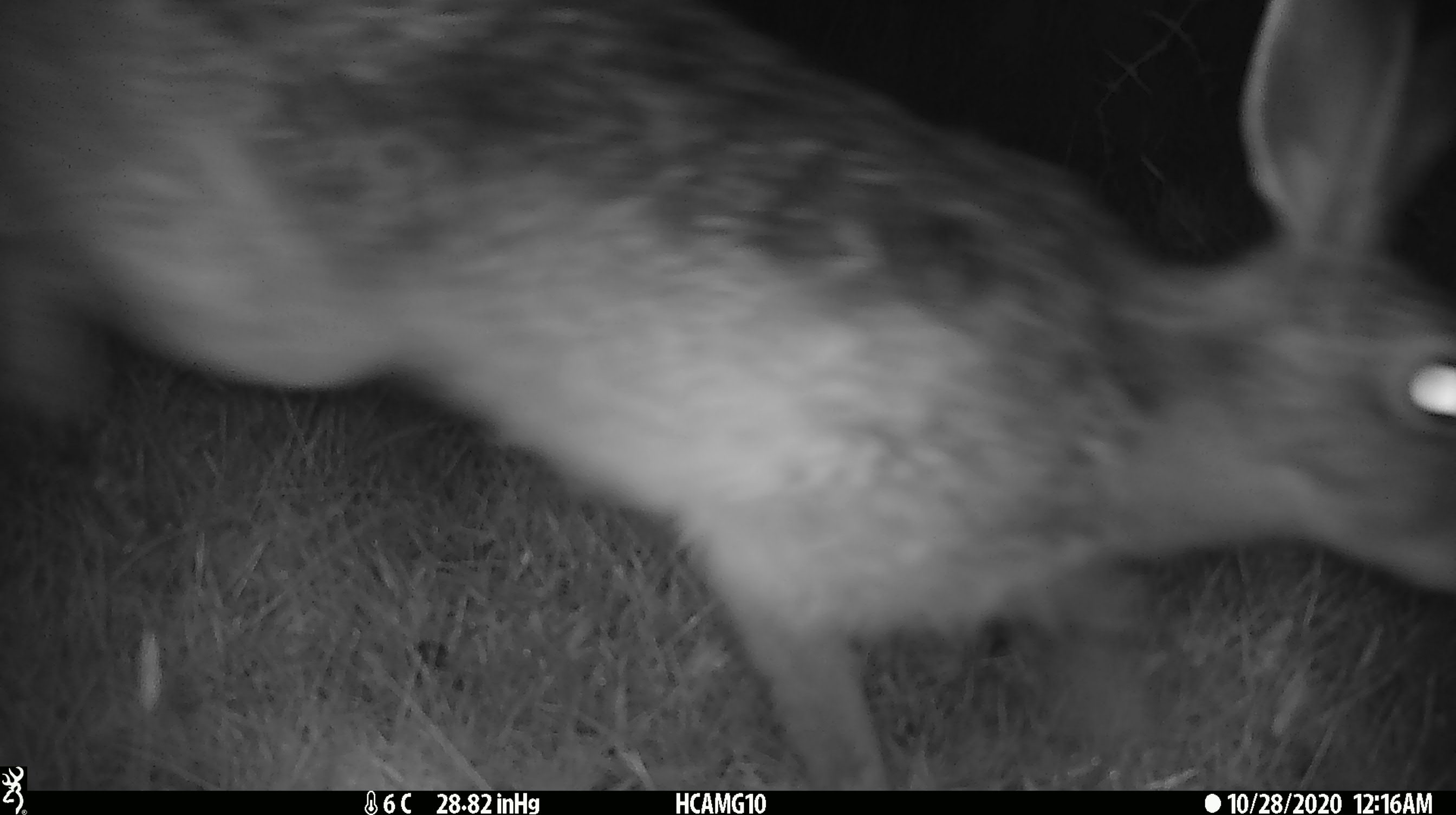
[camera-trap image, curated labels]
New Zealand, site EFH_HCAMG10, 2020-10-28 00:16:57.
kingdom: Animalia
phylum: Chordata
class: Mammalia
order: Lagomorpha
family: Leporidae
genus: Lepus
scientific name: Lepus europaeus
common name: brown hare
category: hare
Hare (brown hare) (Lepus europaeus).